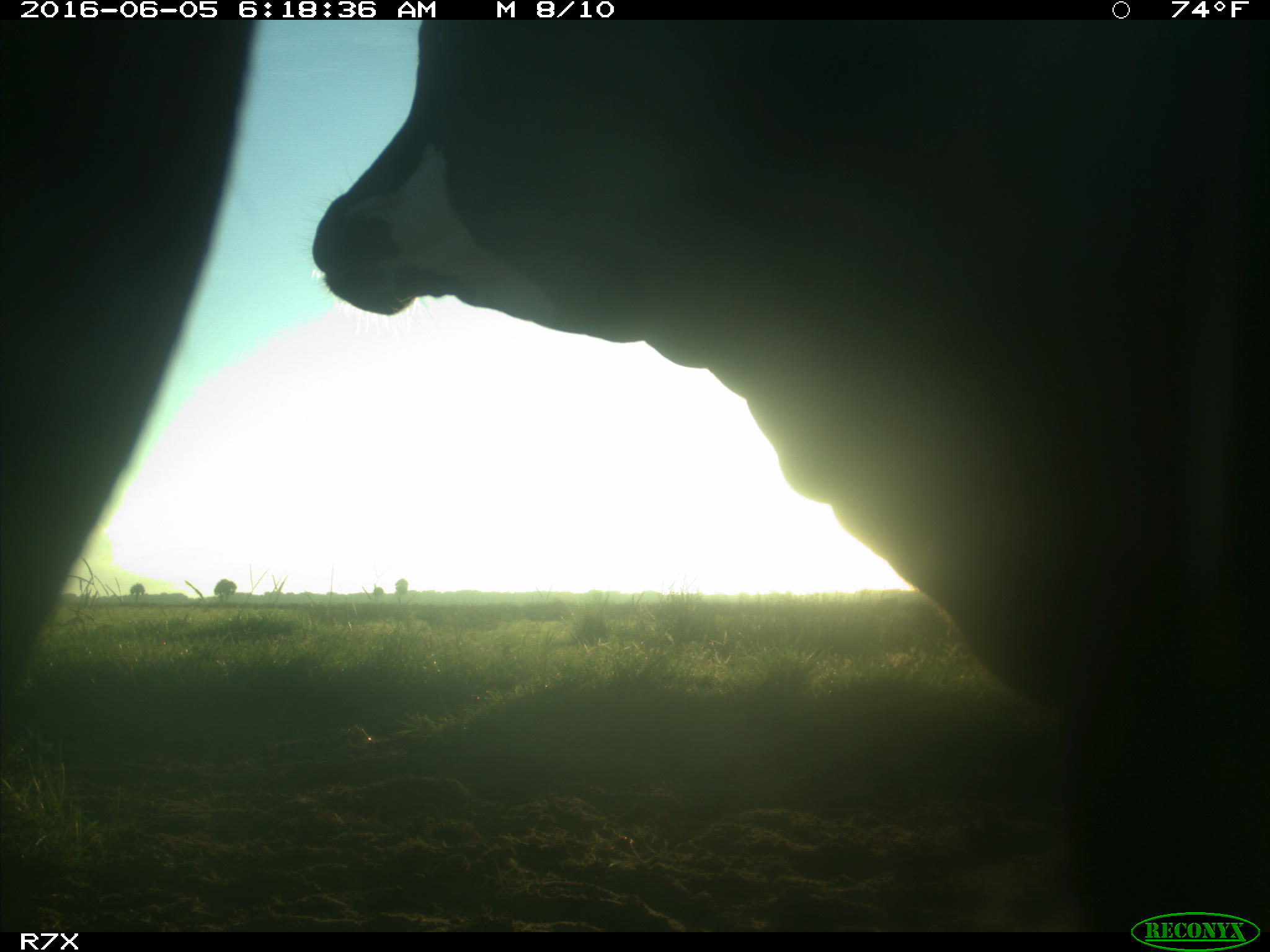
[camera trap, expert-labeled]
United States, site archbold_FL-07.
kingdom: Animalia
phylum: Chordata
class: Mammalia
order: Artiodactyla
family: Bovidae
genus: Bos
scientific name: Bos taurus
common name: domestic cow